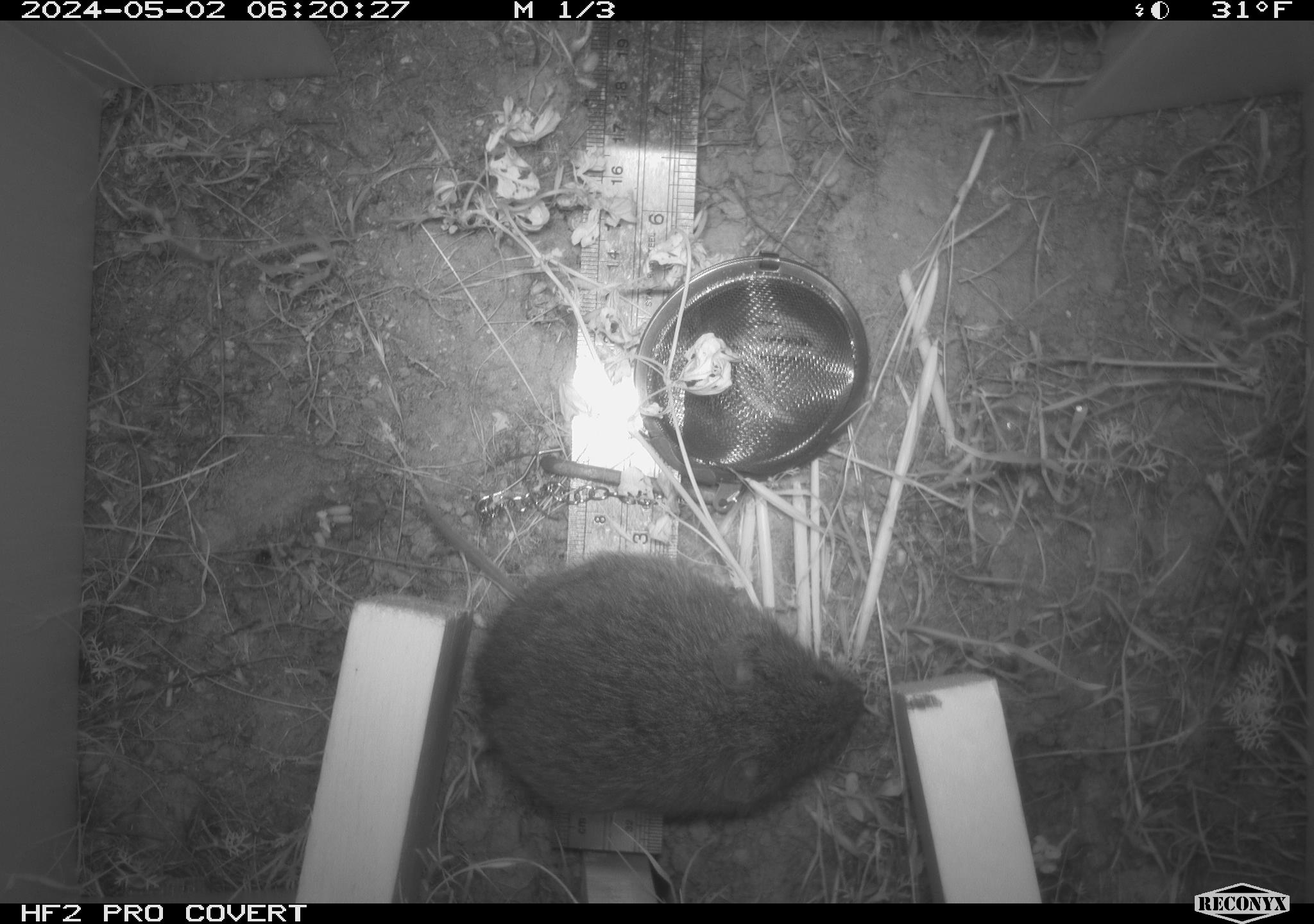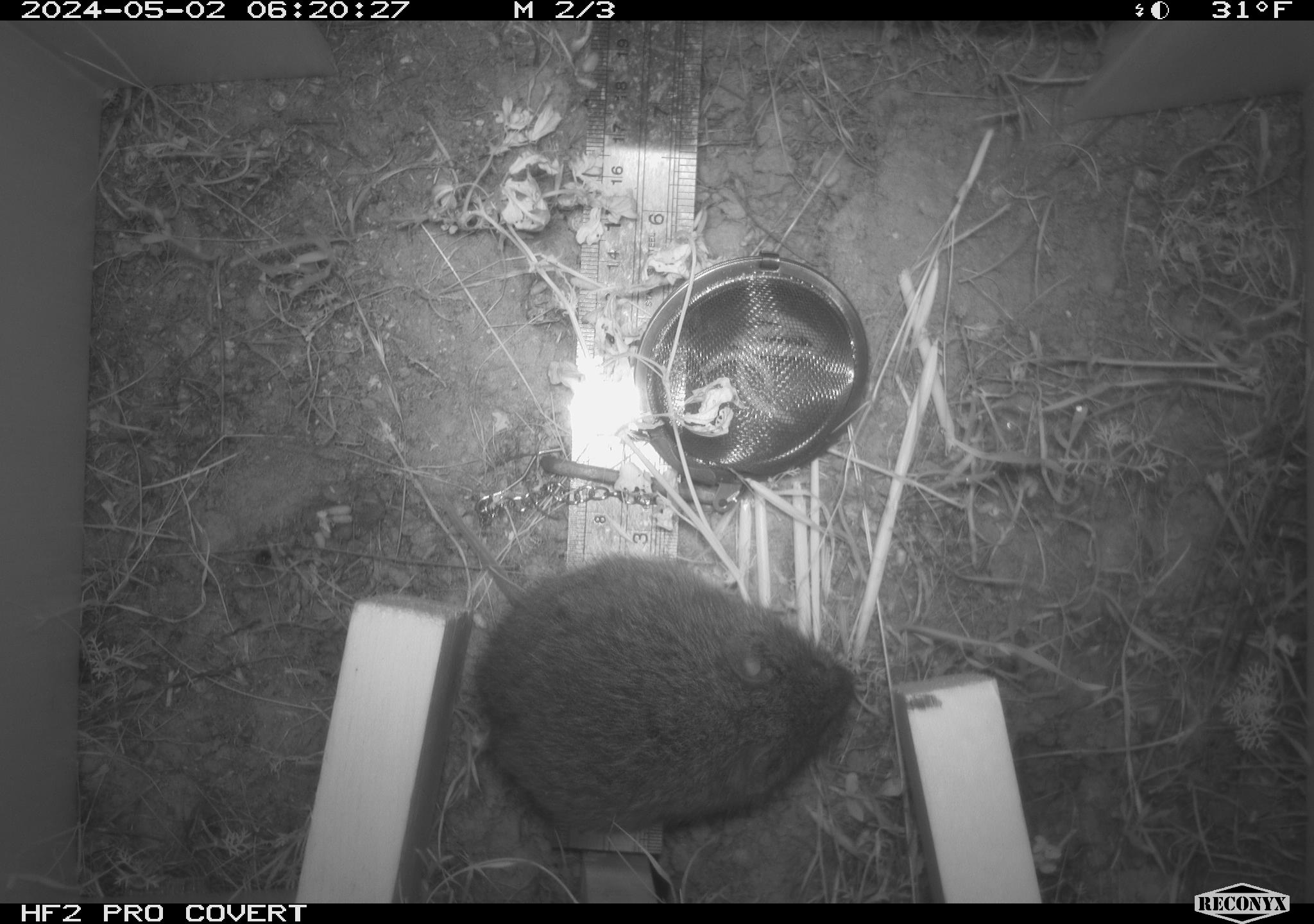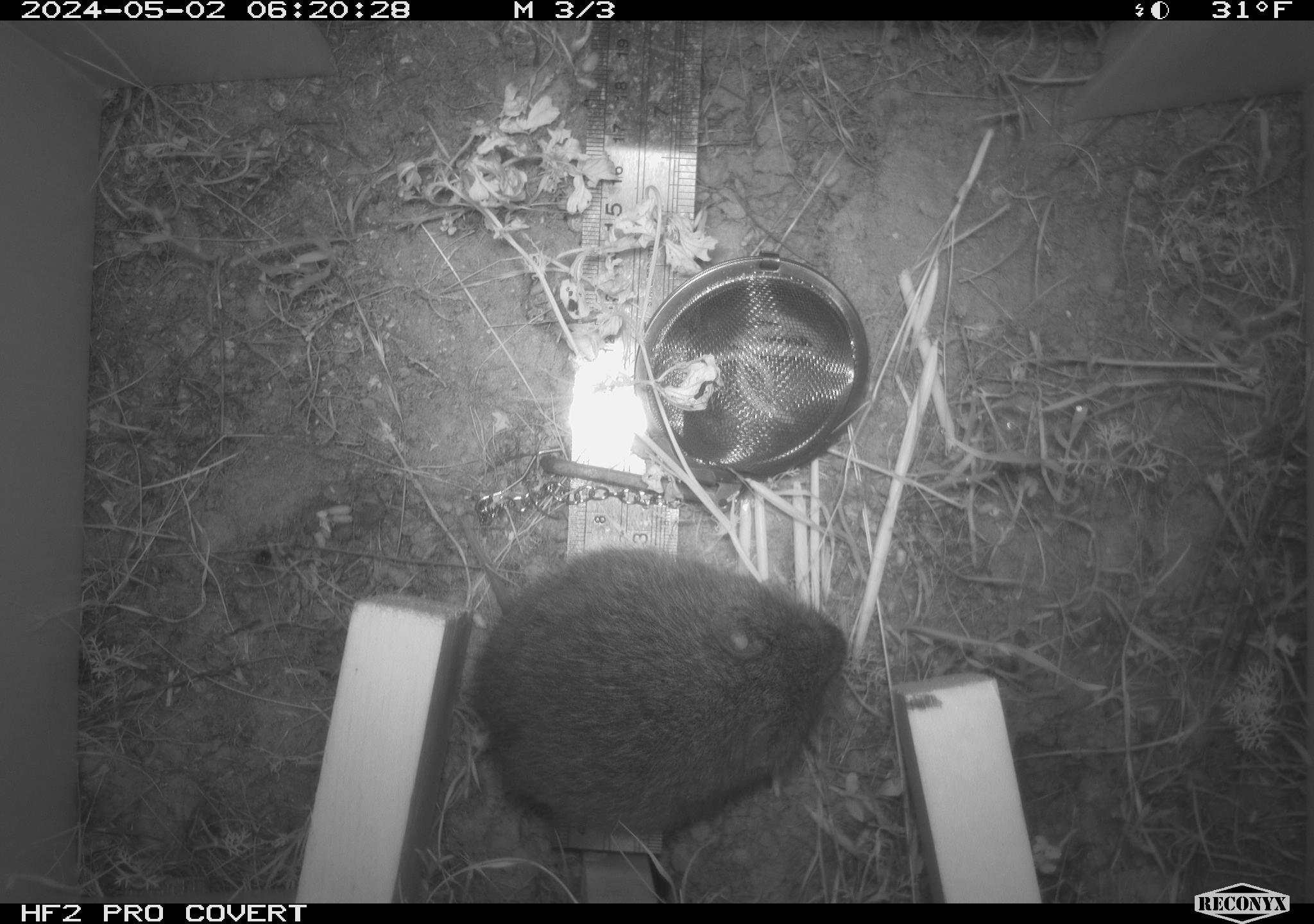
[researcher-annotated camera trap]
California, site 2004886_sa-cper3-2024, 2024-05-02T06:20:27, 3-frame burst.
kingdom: Animalia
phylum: Chordata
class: Mammalia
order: Rodentia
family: Cricetidae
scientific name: Arvicolinae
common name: voles, lemmings, and muskrats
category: arvicolinae subfamily